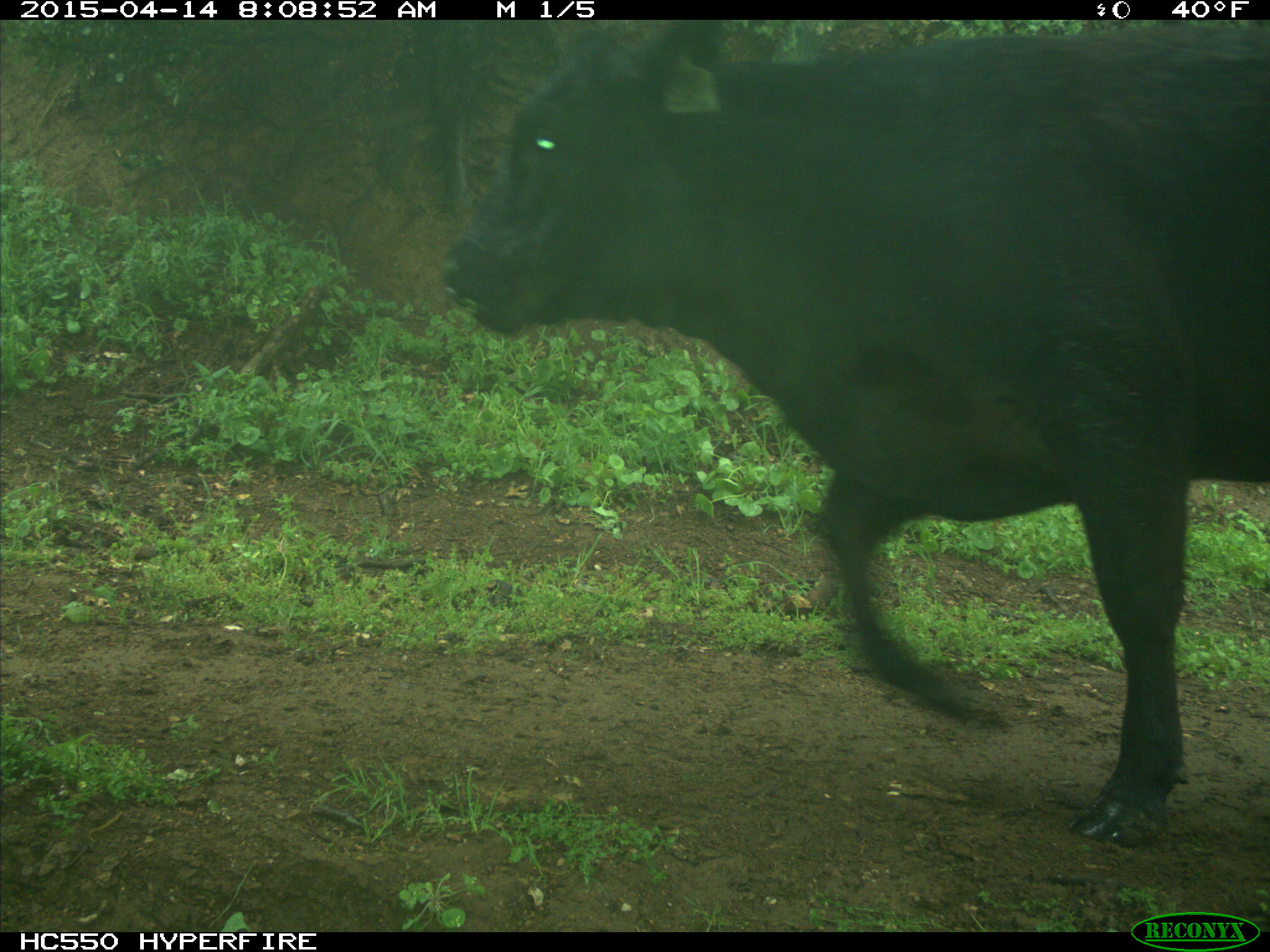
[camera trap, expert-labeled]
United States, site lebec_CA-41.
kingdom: Animalia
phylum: Chordata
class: Mammalia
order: Artiodactyla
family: Bovidae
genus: Bos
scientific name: Bos taurus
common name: domestic cow